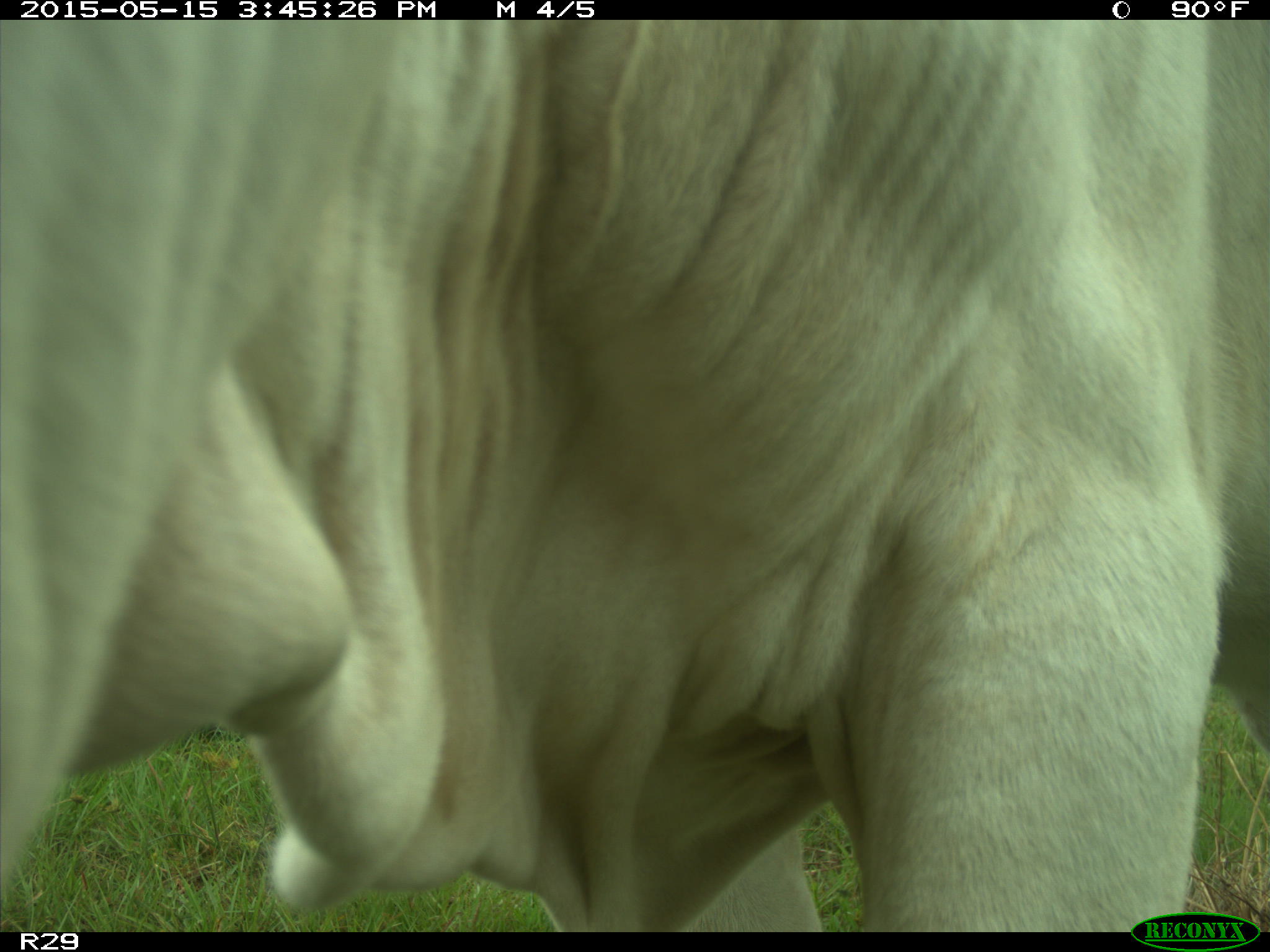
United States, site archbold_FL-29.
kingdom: Animalia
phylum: Chordata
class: Mammalia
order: Artiodactyla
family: Bovidae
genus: Bos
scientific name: Bos taurus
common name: domestic cow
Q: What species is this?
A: Bos taurus (domestic cow).